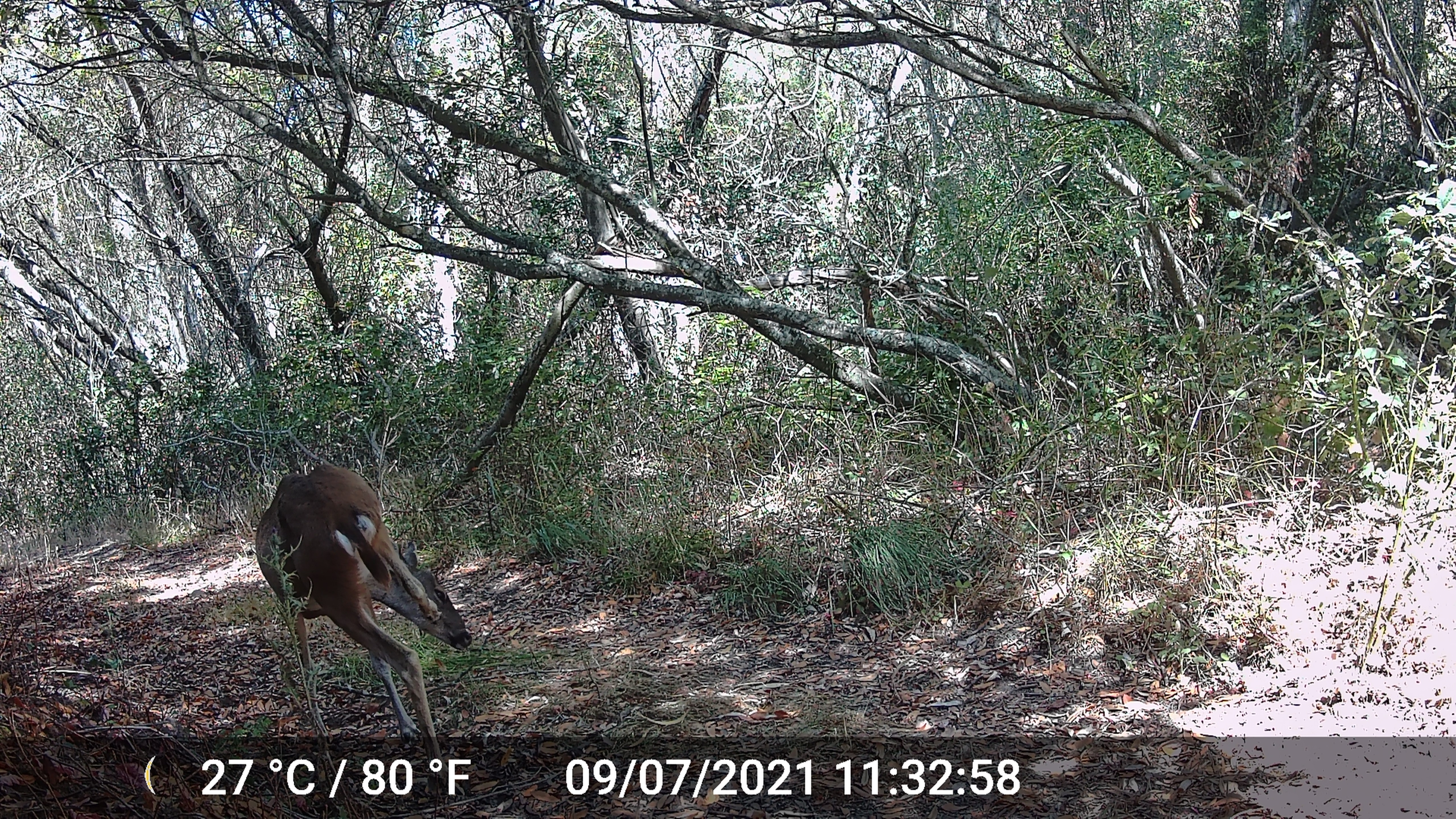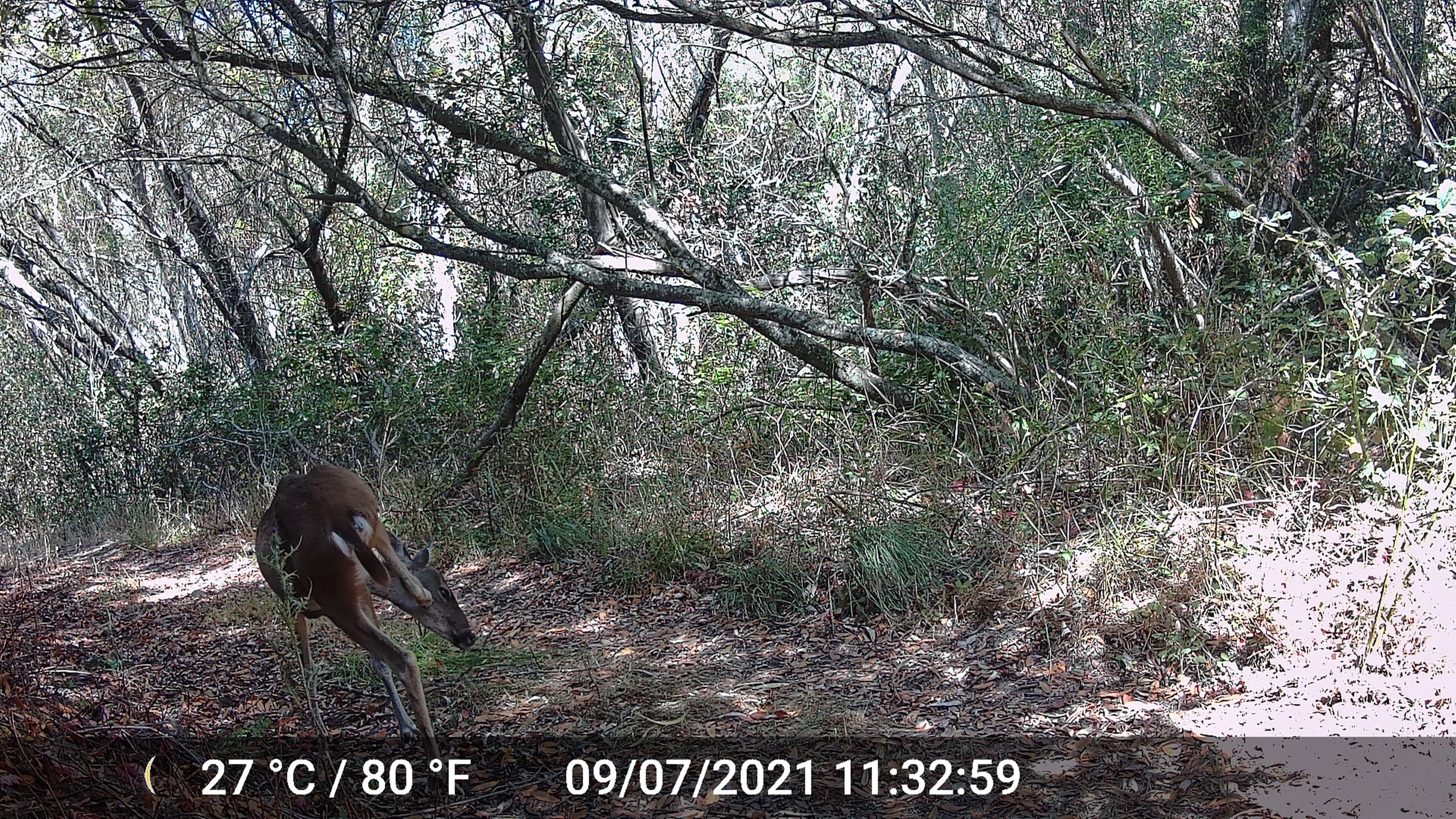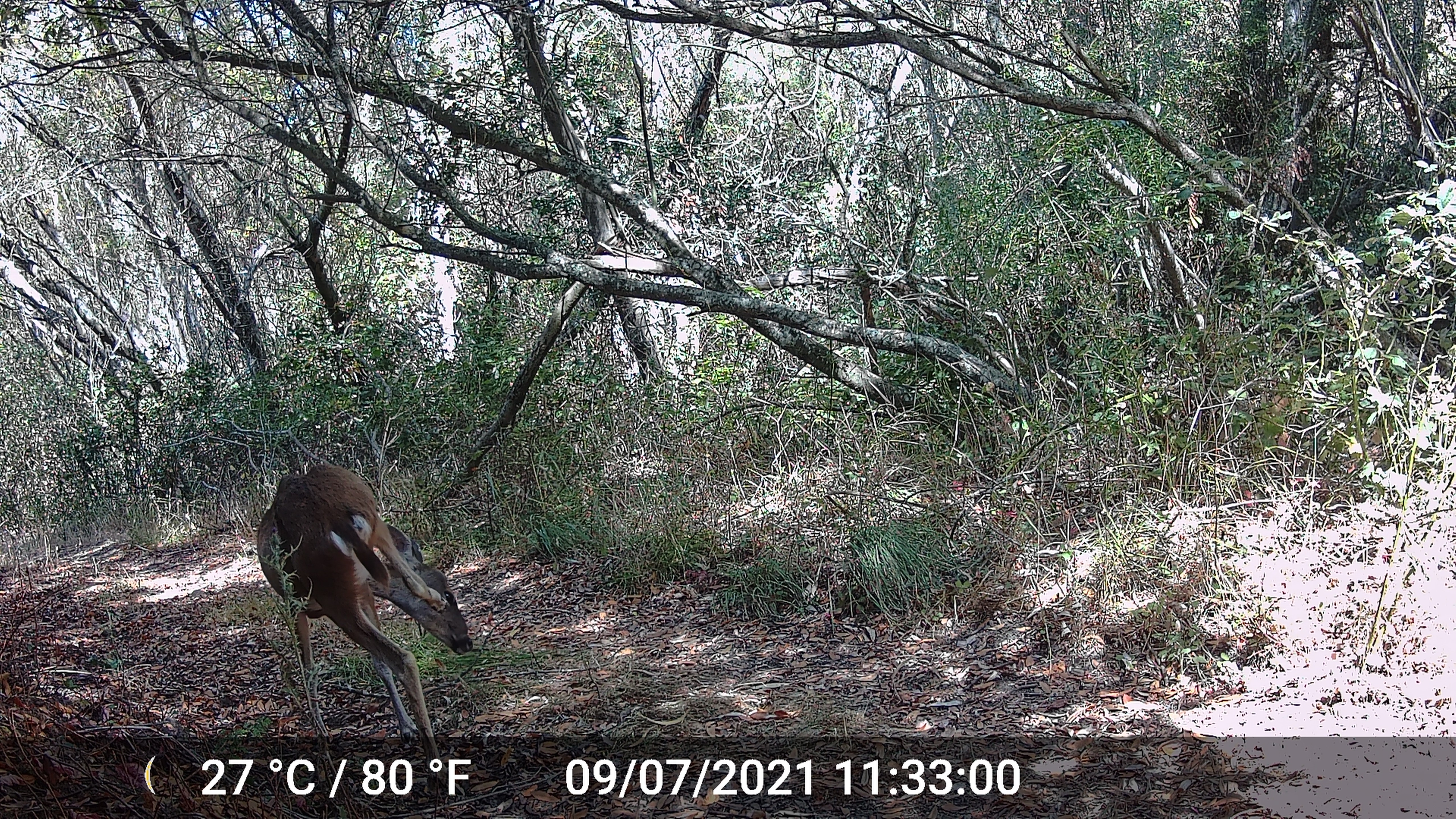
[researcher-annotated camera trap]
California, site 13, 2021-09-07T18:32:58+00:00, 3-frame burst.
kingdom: Animalia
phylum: Chordata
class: Mammalia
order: Artiodactyla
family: Cervidae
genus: Odocoileus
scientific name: Odocoileus hemionus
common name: mule deer